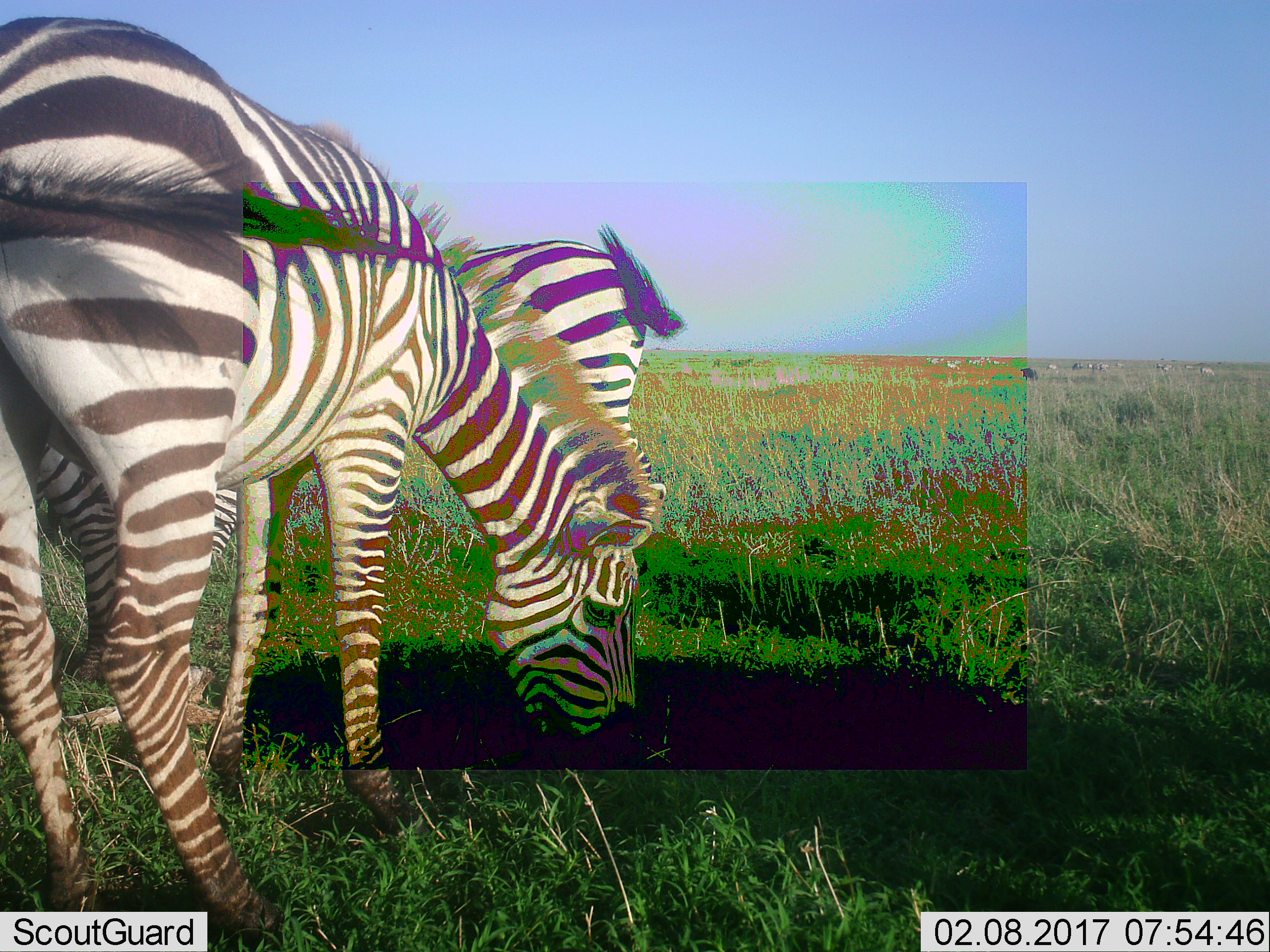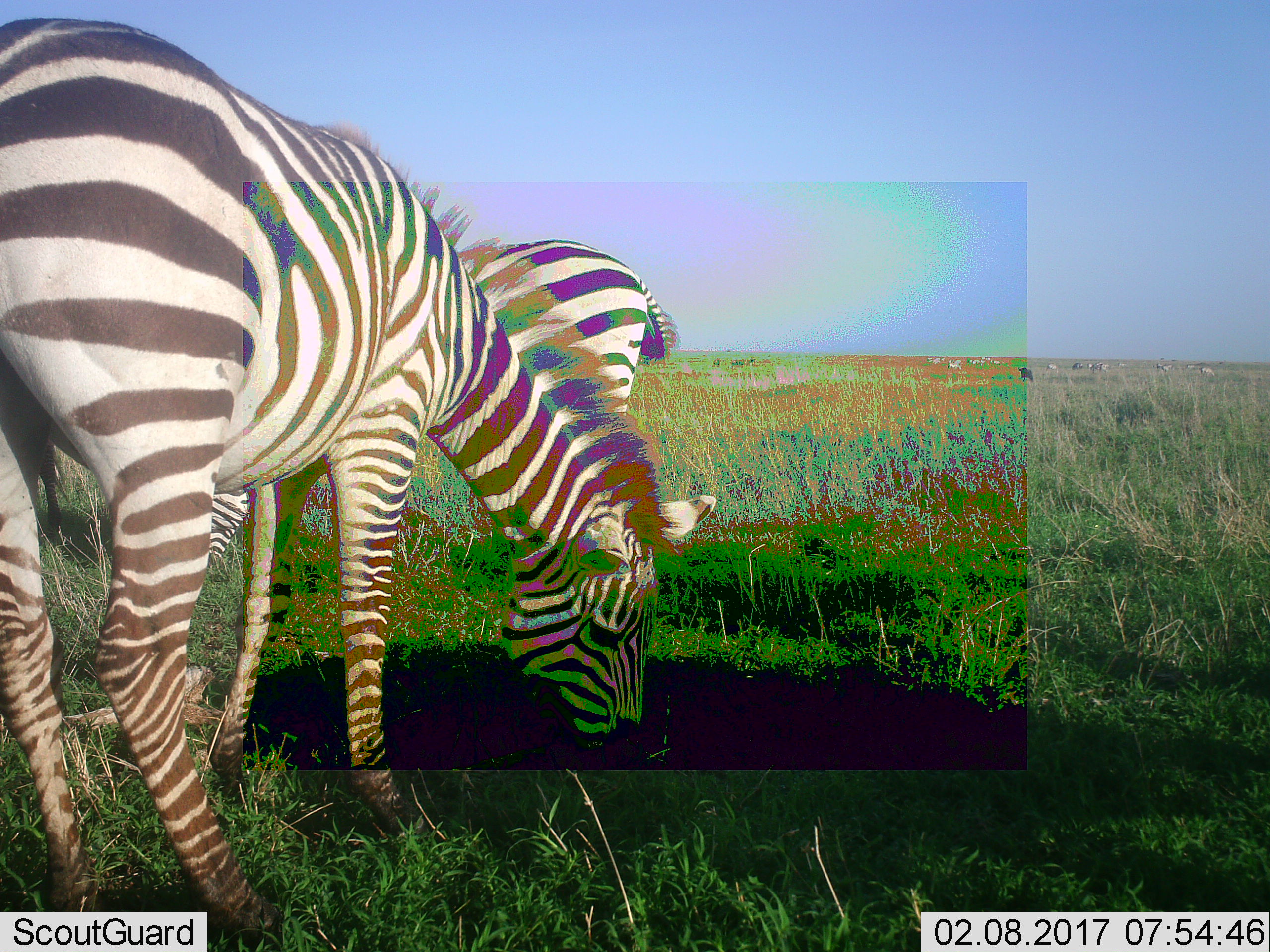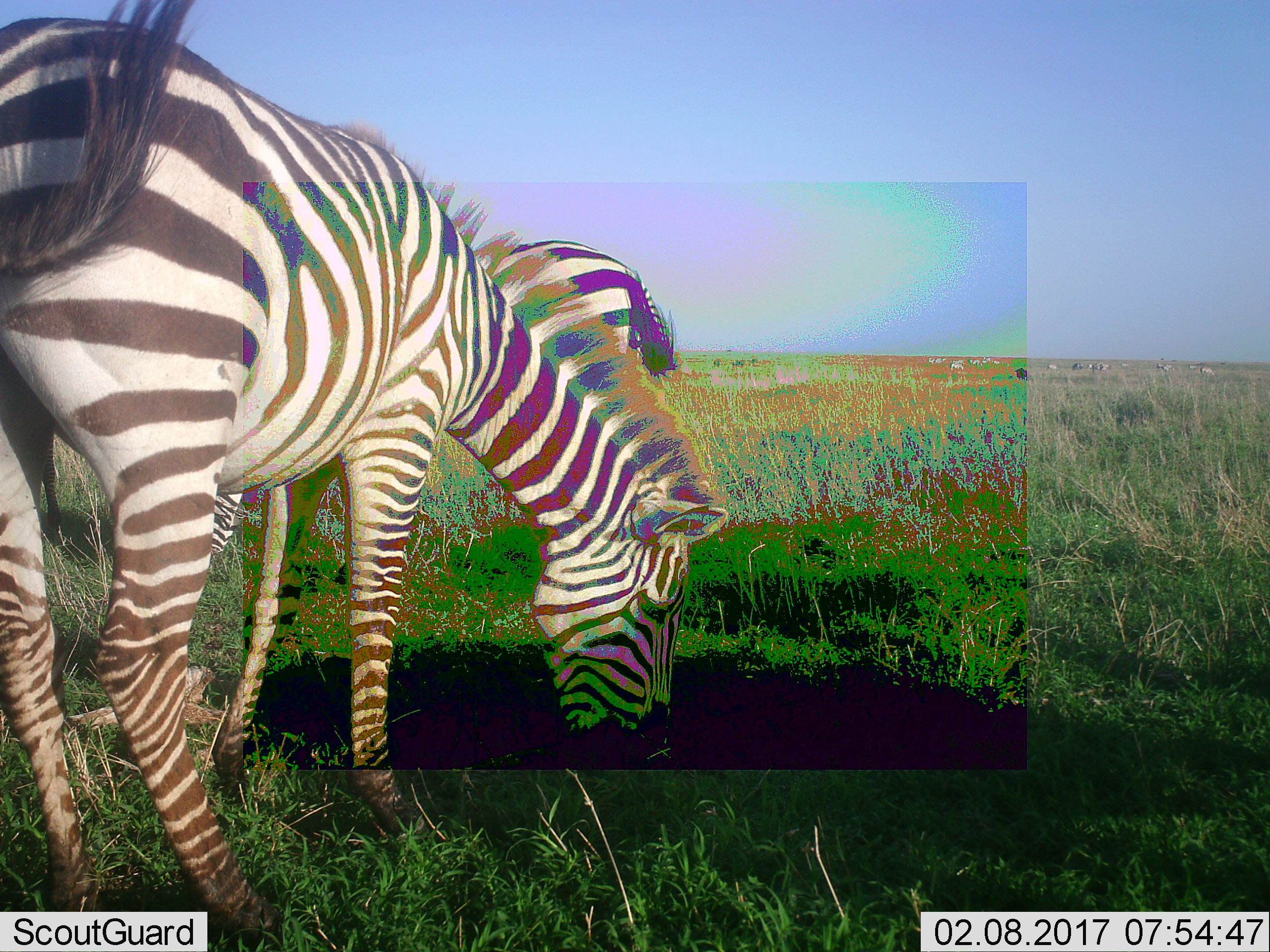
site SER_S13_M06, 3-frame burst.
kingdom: Animalia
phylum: Chordata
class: Mammalia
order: Perissodactyla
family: Equidae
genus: Equus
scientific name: Equus quagga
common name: plains zebra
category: zebraplains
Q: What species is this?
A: Zebraplains (plains zebra) (Equus quagga).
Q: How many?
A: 2.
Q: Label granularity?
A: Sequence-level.